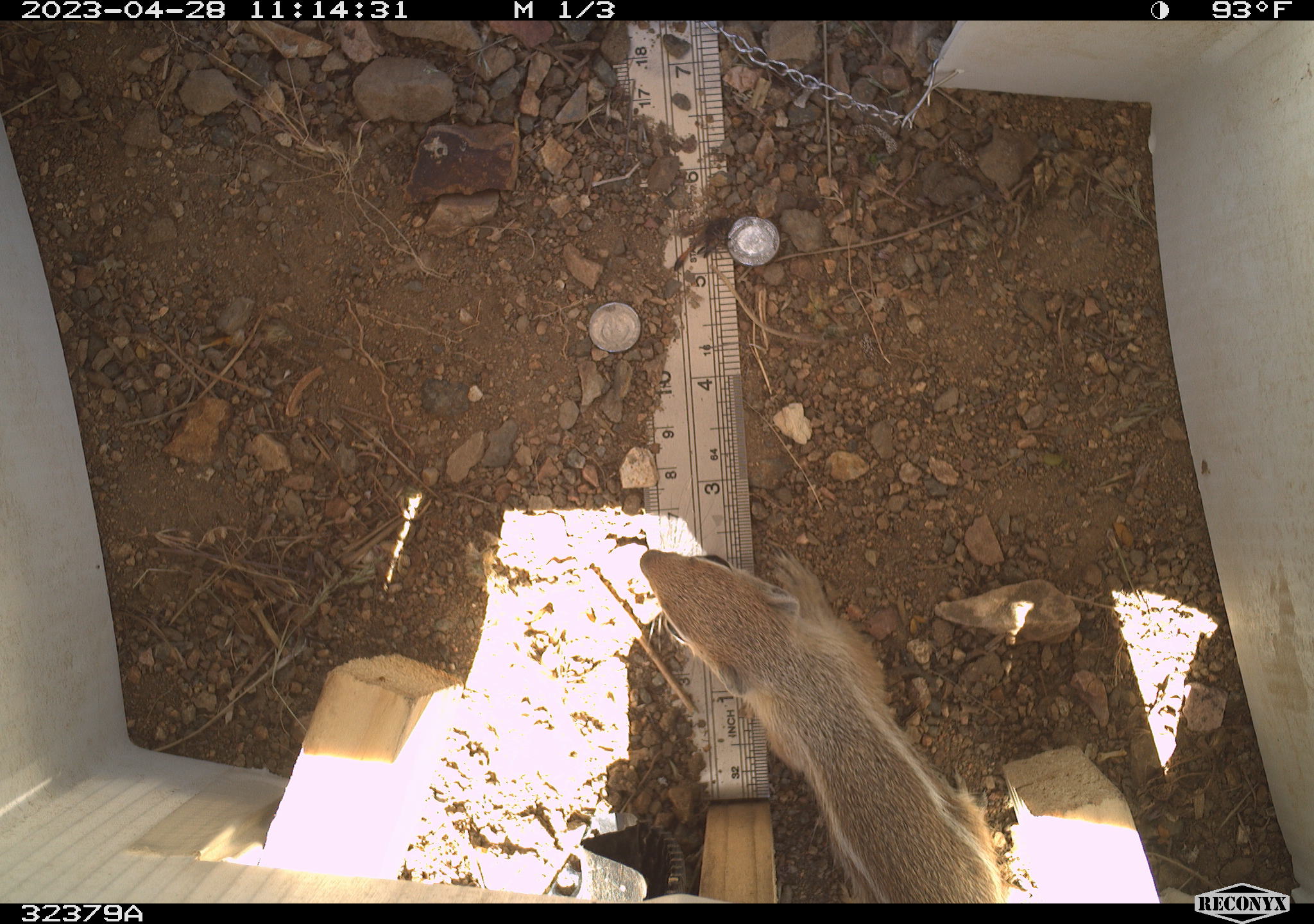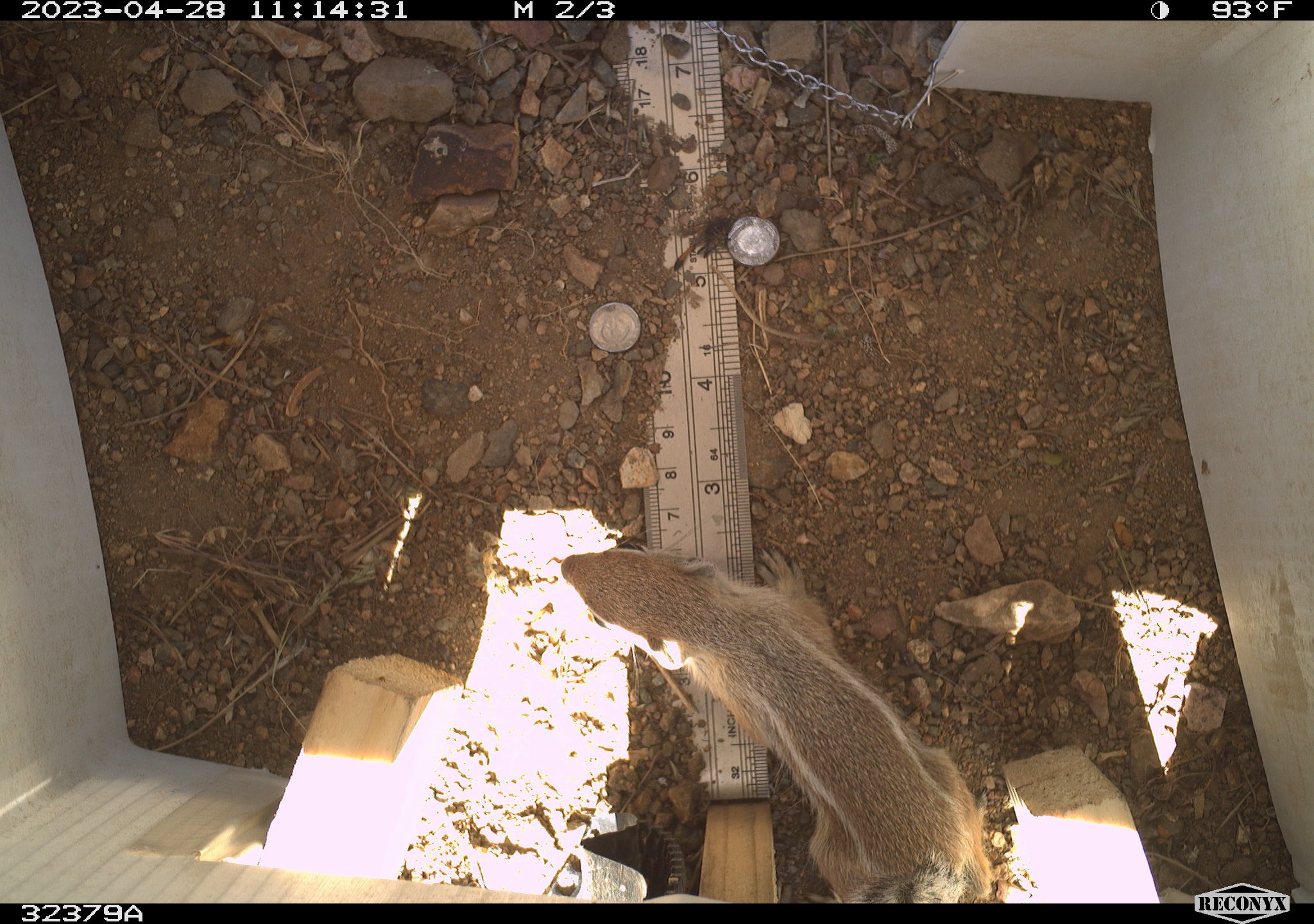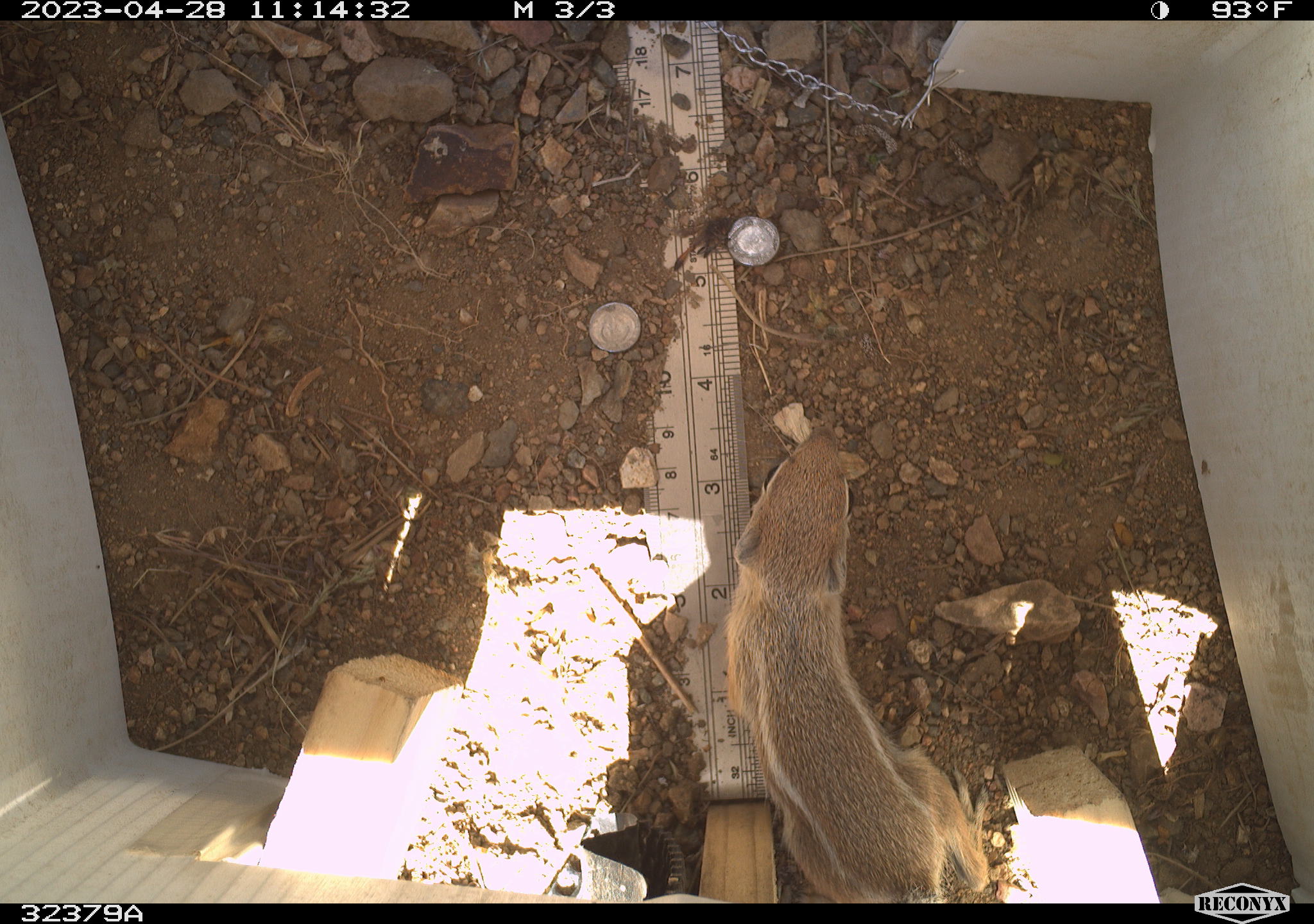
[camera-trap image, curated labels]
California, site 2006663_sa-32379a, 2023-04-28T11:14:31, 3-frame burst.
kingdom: Animalia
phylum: Chordata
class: Mammalia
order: Rodentia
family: Sciuridae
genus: Ammospermophilus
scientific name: Ammospermophilus leucurus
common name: white-tailed antelope squirrel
White-tailed antelope squirrel (Ammospermophilus leucurus).